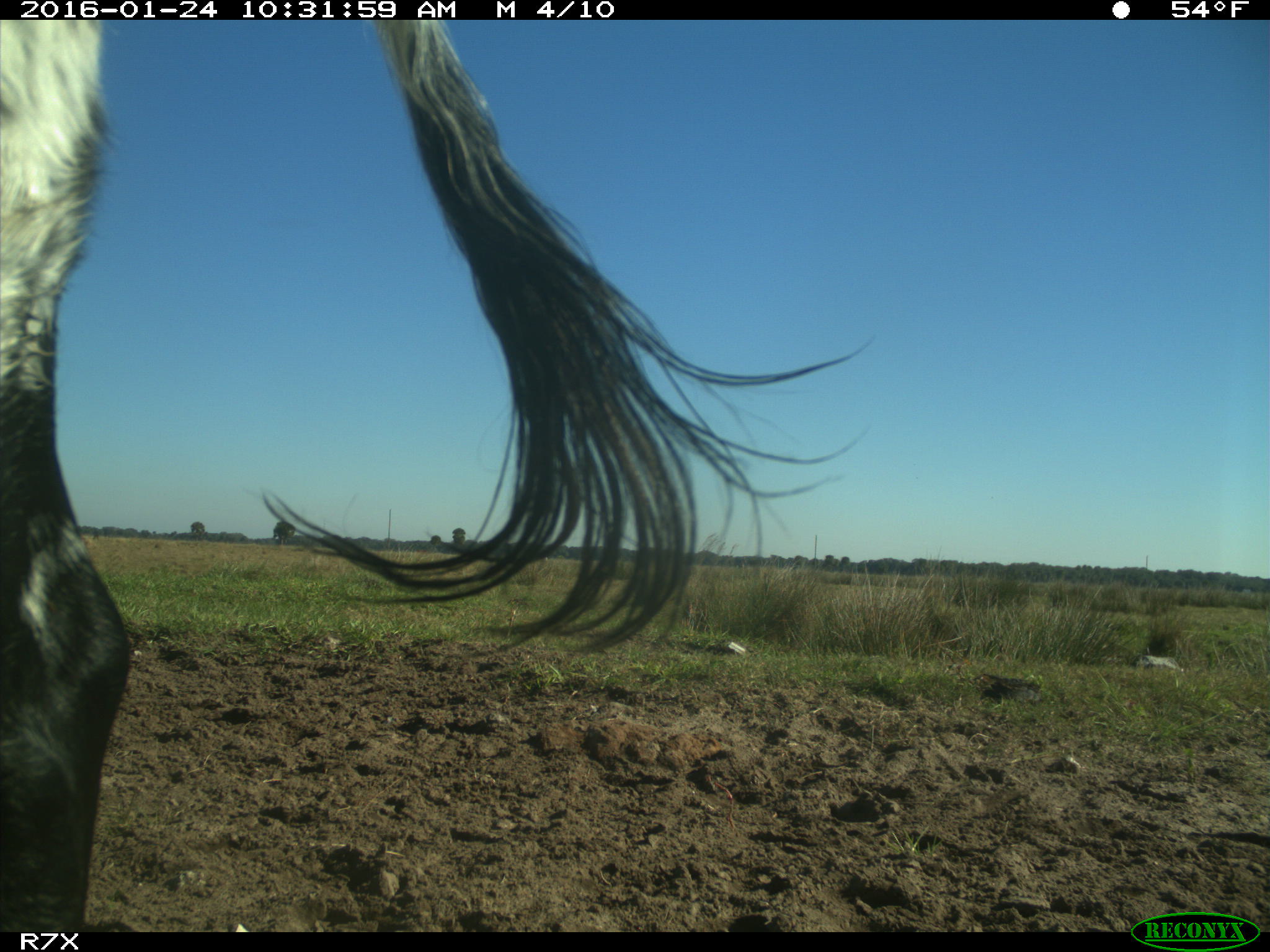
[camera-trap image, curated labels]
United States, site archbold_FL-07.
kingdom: Animalia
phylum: Chordata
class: Mammalia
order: Artiodactyla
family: Bovidae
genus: Bos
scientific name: Bos taurus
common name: domestic cow